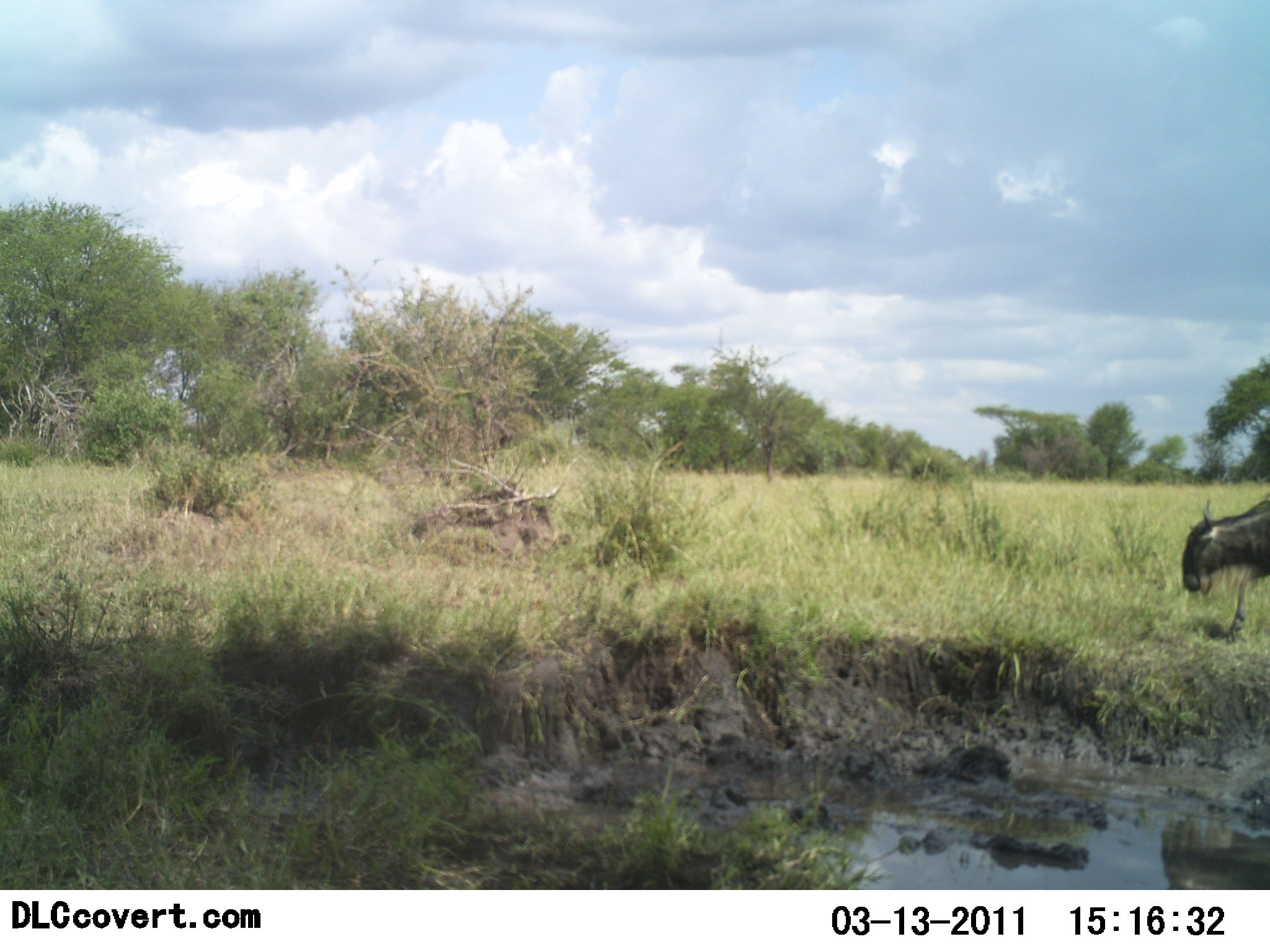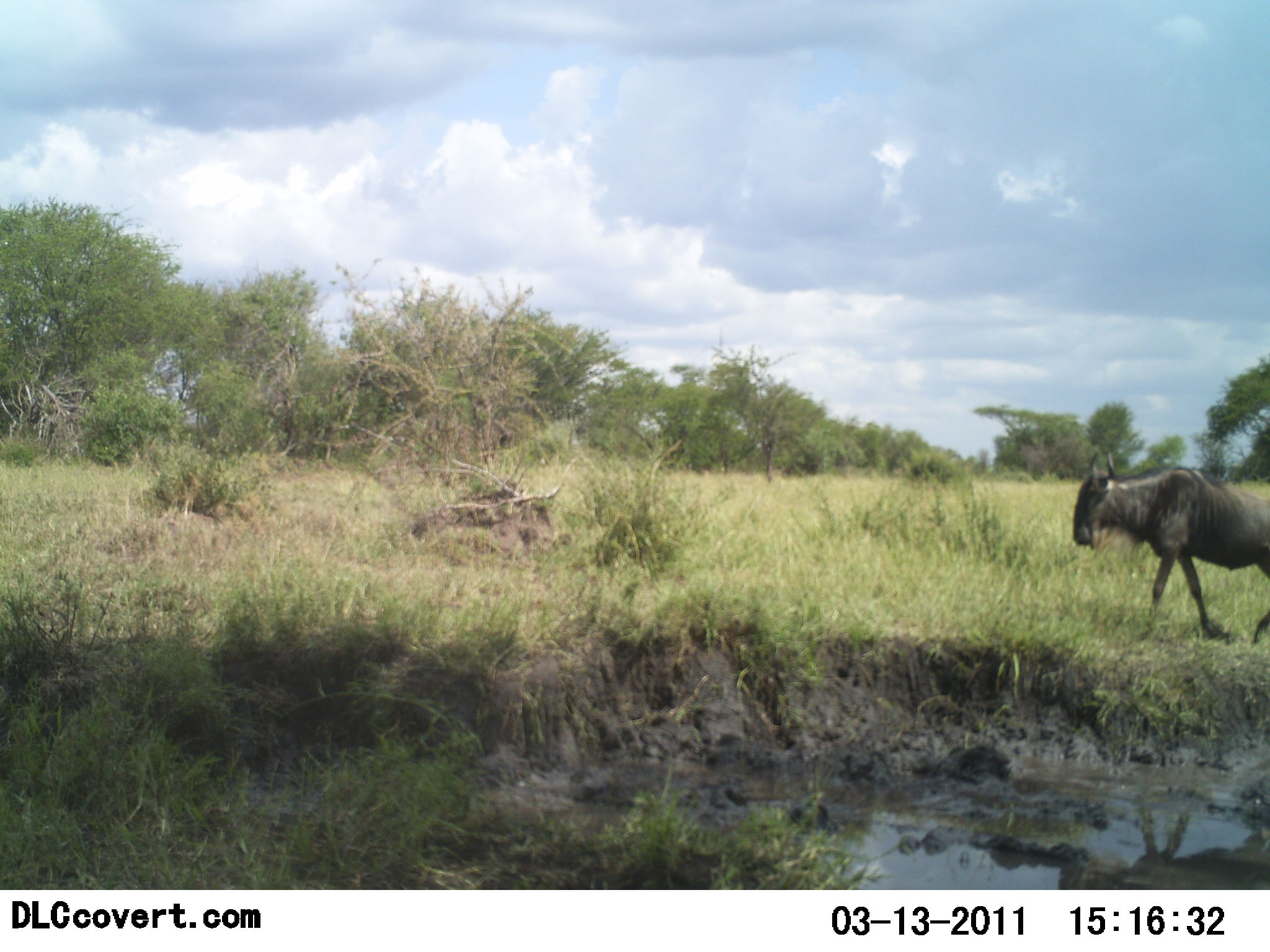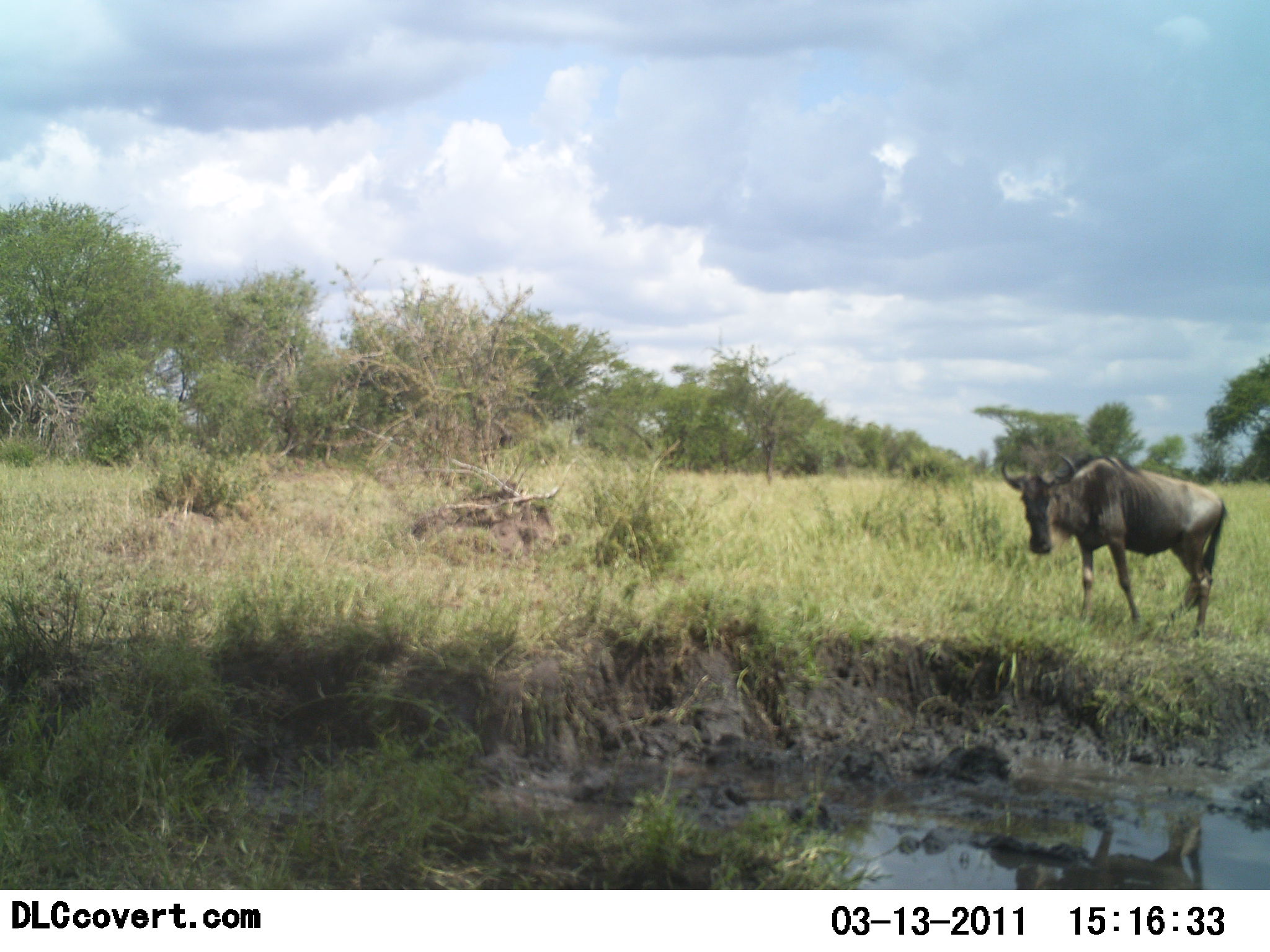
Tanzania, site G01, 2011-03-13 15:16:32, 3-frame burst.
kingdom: Animalia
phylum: Chordata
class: Mammalia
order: Artiodactyla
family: Bovidae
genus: Connochaetes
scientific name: Connochaetes taurinus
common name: blue wildebeest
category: wildebeest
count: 1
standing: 8%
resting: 8%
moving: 92%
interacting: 0%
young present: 0%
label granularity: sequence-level